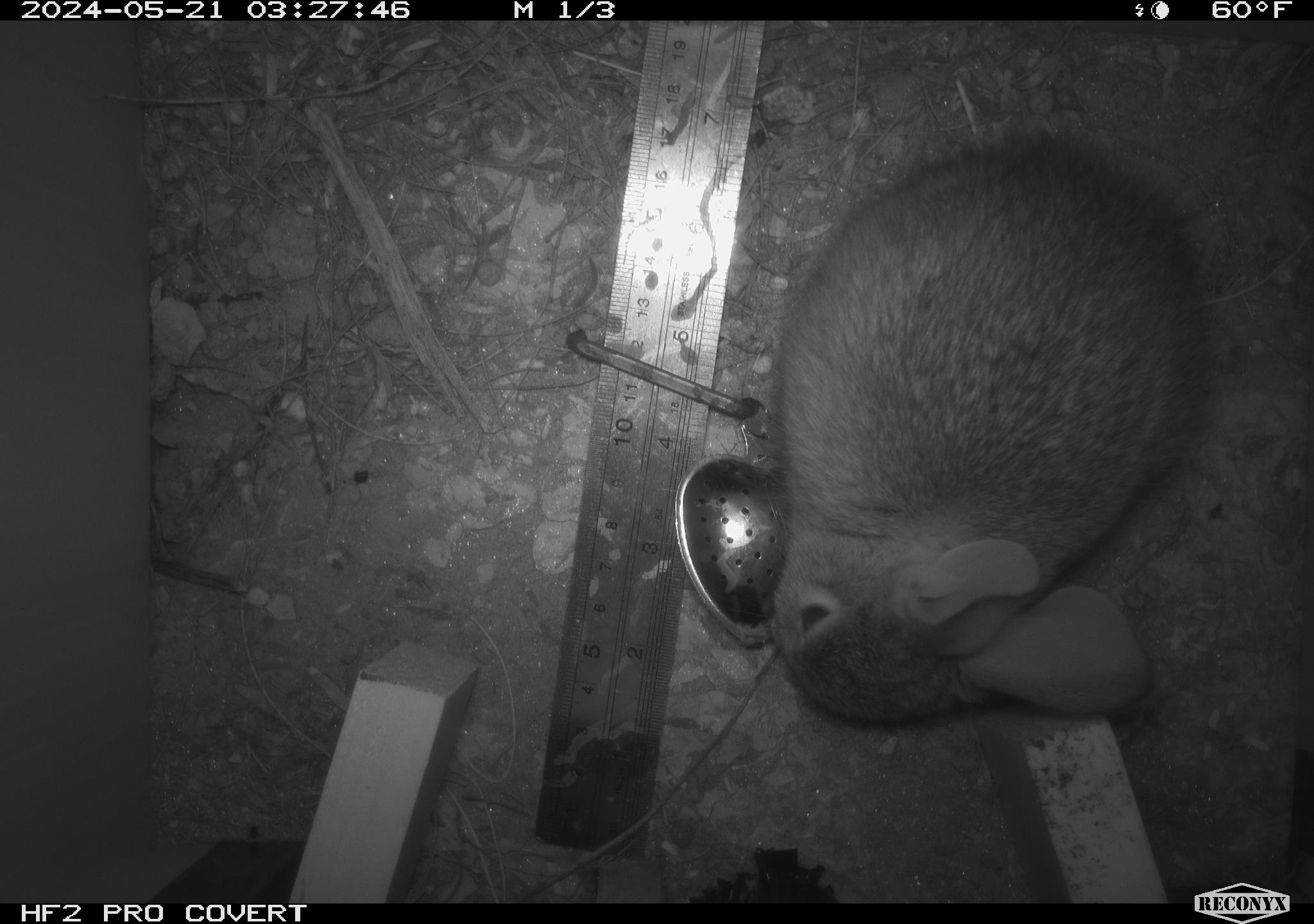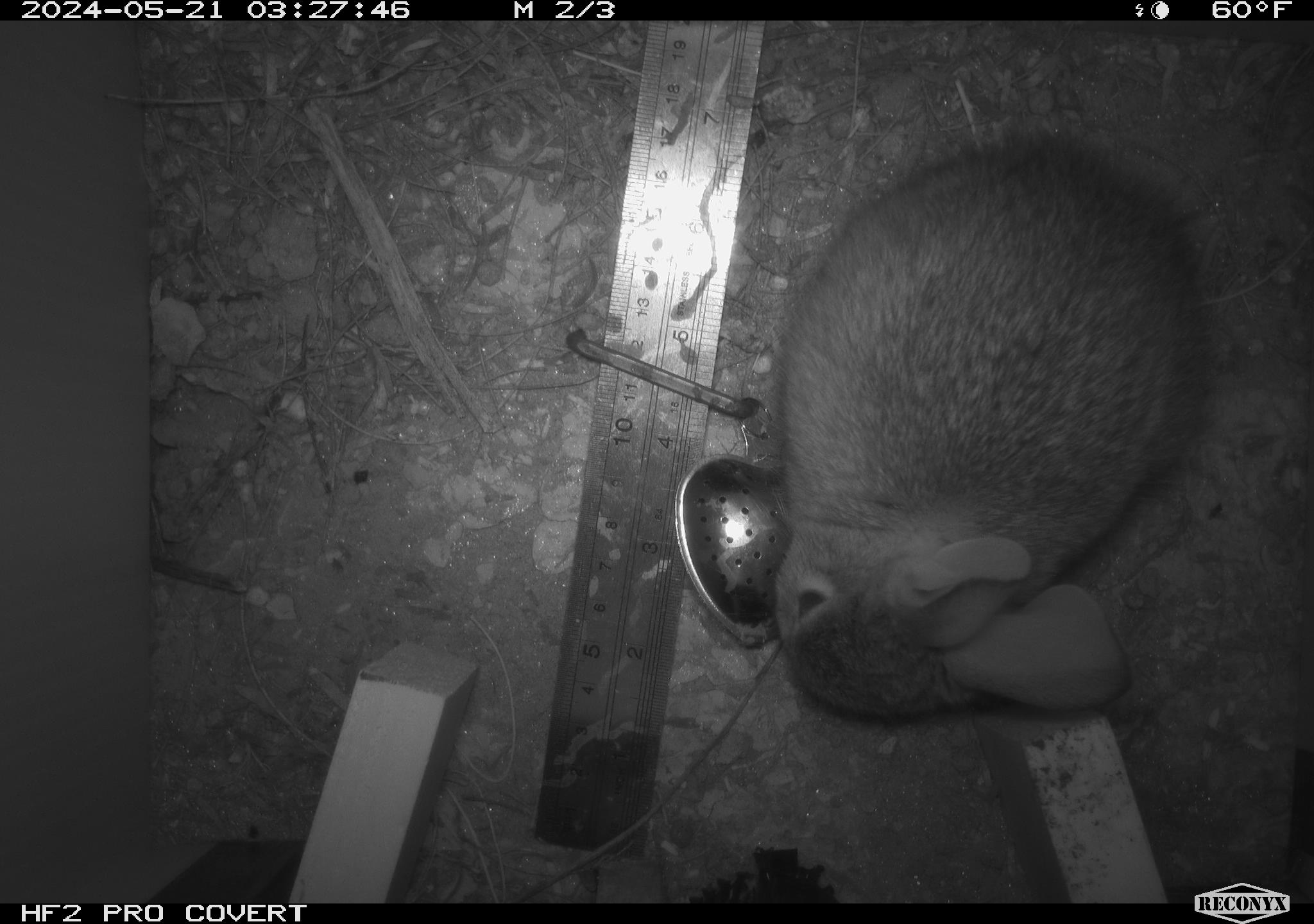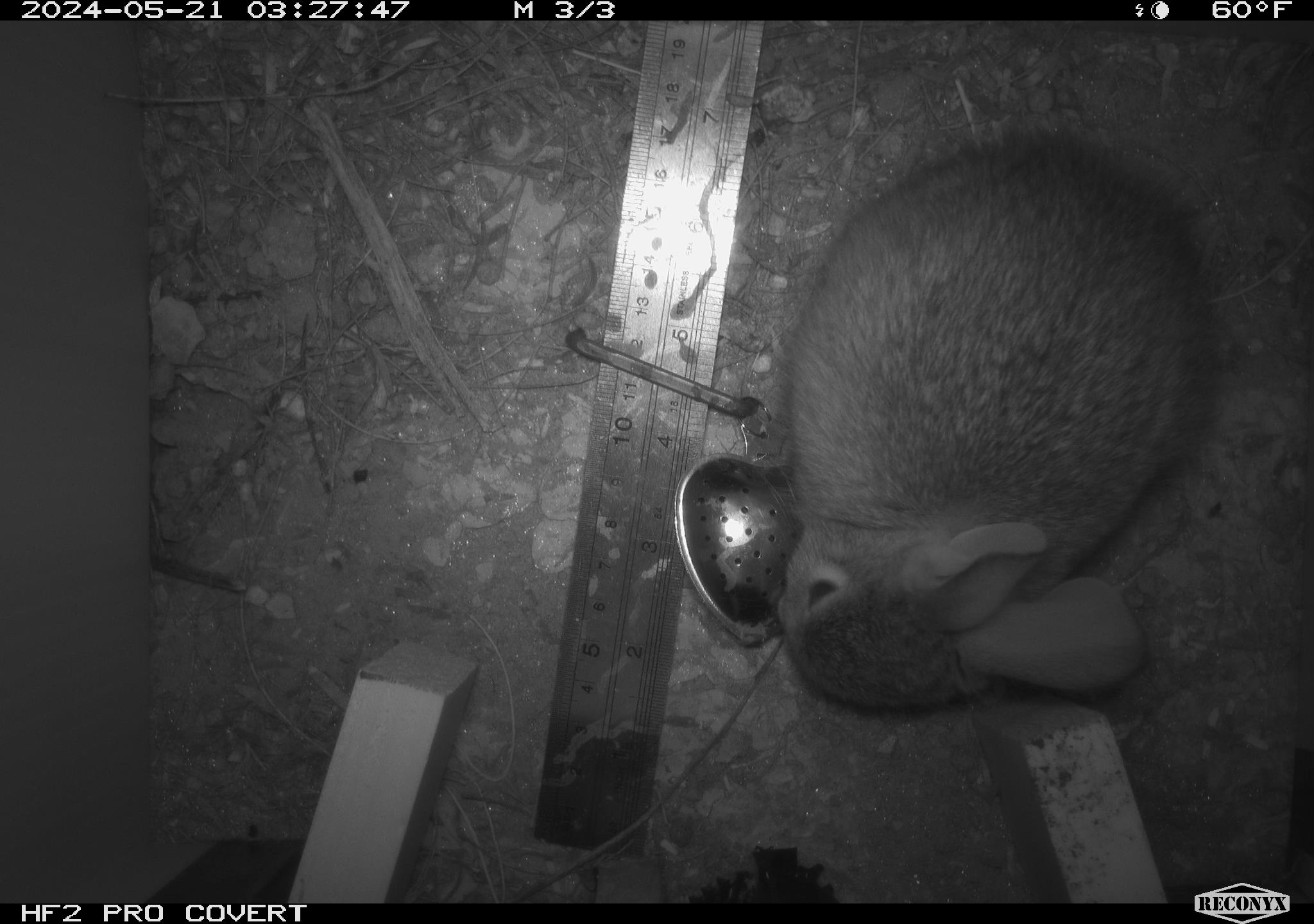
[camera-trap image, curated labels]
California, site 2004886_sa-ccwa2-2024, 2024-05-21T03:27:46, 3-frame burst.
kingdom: Animalia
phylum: Chordata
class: Mammalia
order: Lagomorpha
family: Leporidae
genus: Sylvilagus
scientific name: Sylvilagus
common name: cottontail rabbits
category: sylvilagus species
Sylvilagus species (cottontail rabbits) (Sylvilagus).